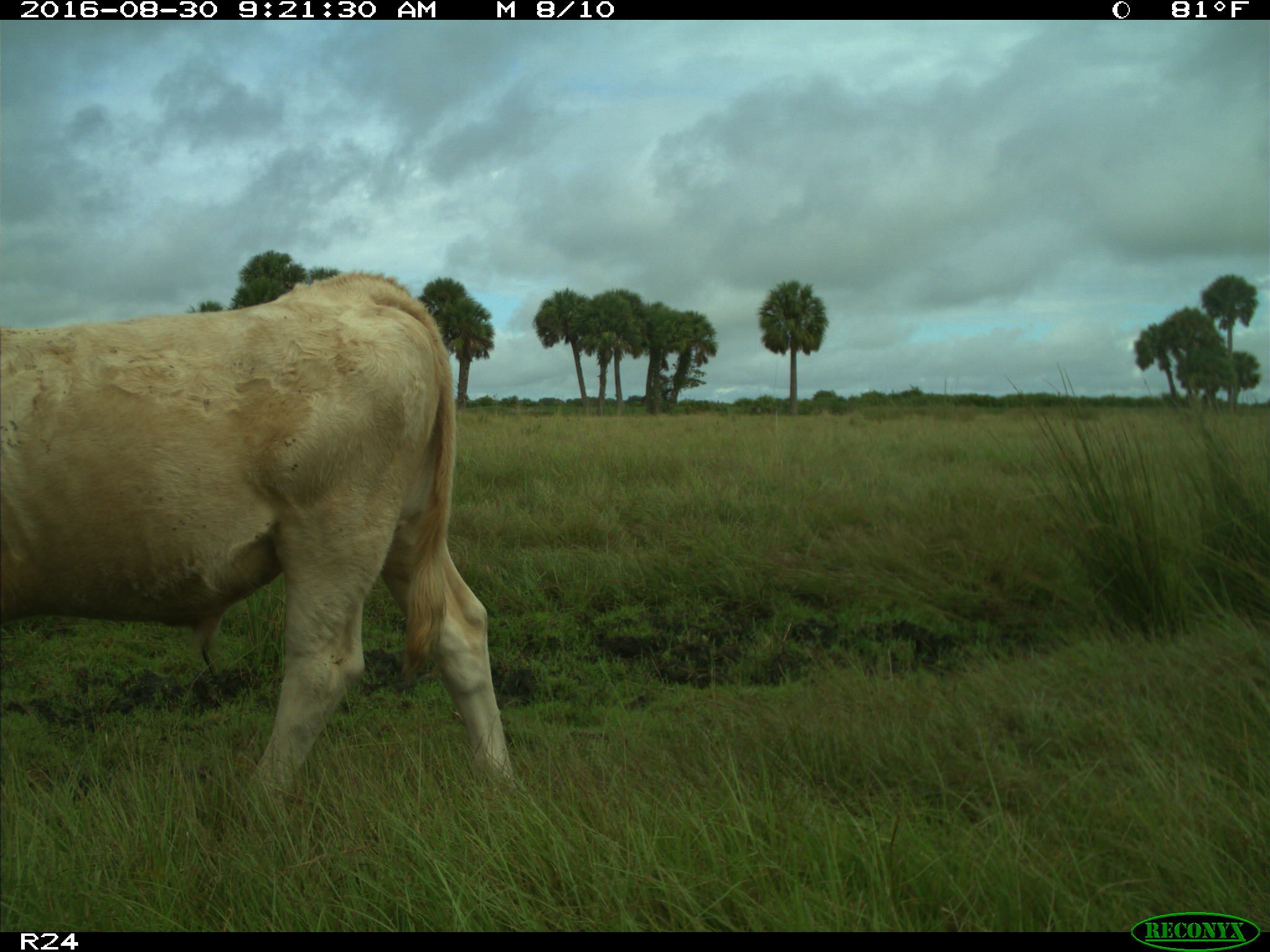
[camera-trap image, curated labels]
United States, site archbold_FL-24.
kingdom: Animalia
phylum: Chordata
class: Mammalia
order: Artiodactyla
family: Bovidae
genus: Bos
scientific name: Bos taurus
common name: domestic cow